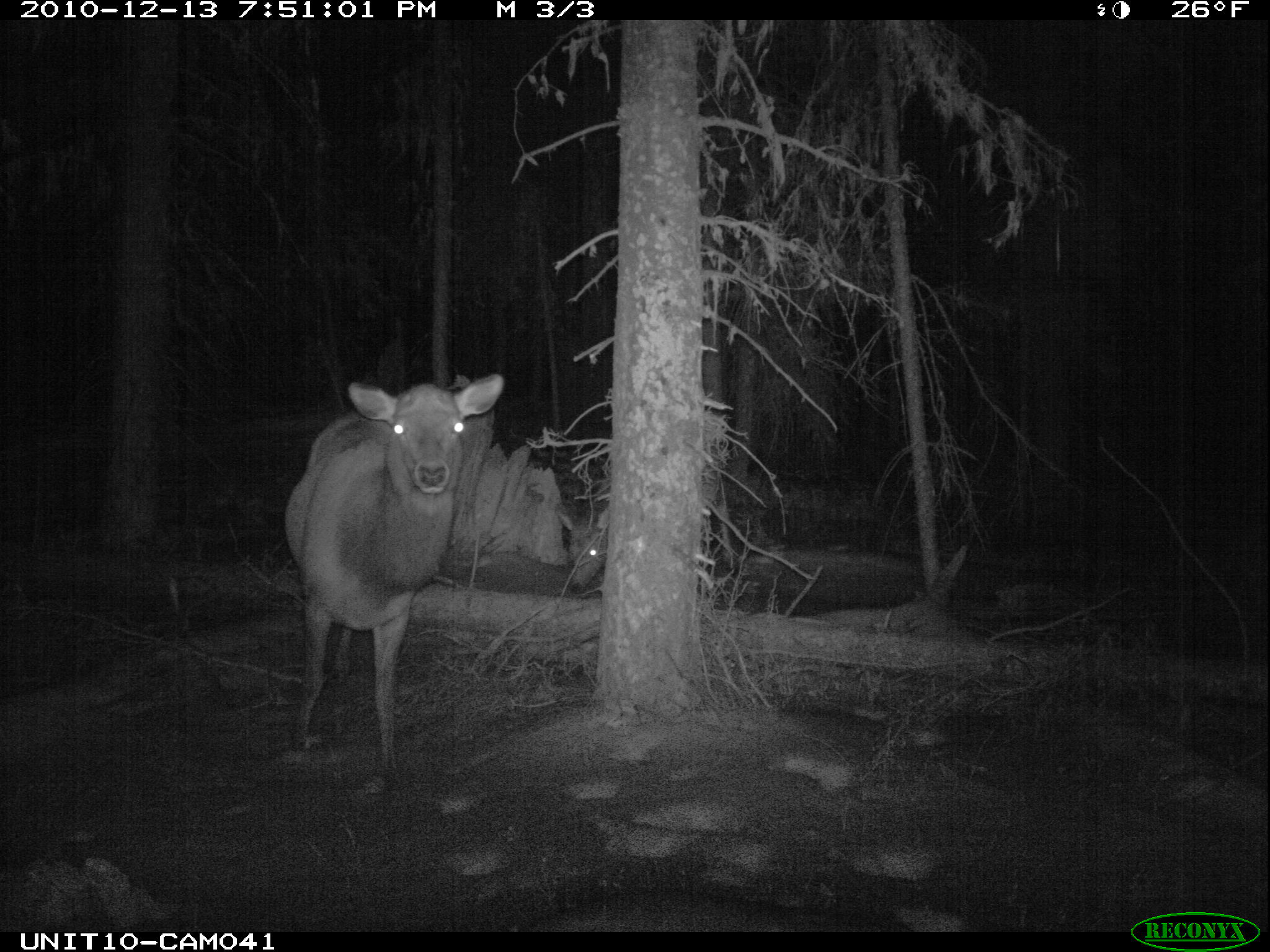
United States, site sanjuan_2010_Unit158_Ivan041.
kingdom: Animalia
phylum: Chordata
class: Mammalia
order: Artiodactyla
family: Cervidae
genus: Cervus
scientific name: Cervus elaphus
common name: red deer